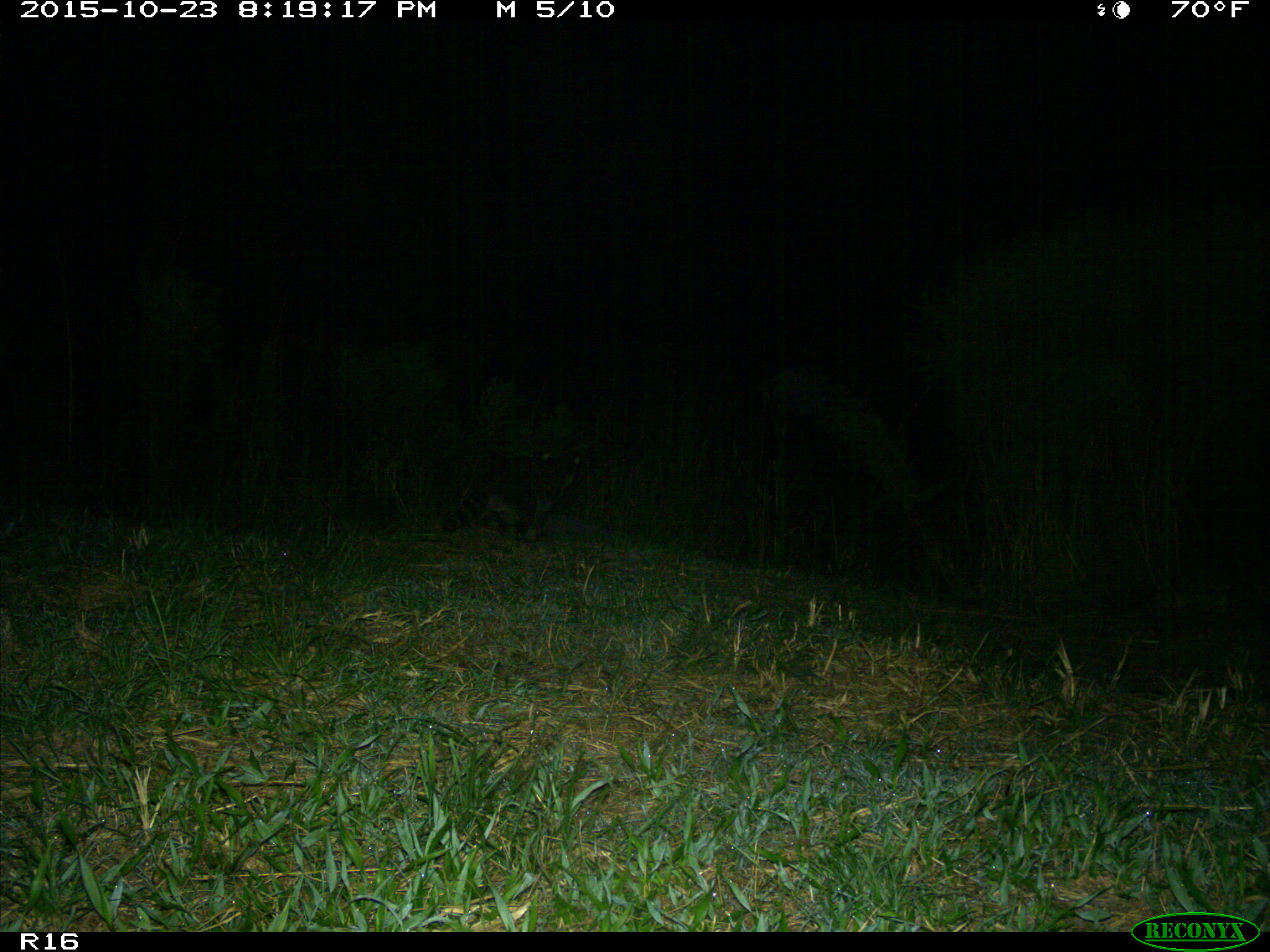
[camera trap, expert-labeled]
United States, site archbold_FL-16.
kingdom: Animalia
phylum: Chordata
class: Mammalia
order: Carnivora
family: Procyonidae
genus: Procyon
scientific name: Procyon lotor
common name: common raccoon